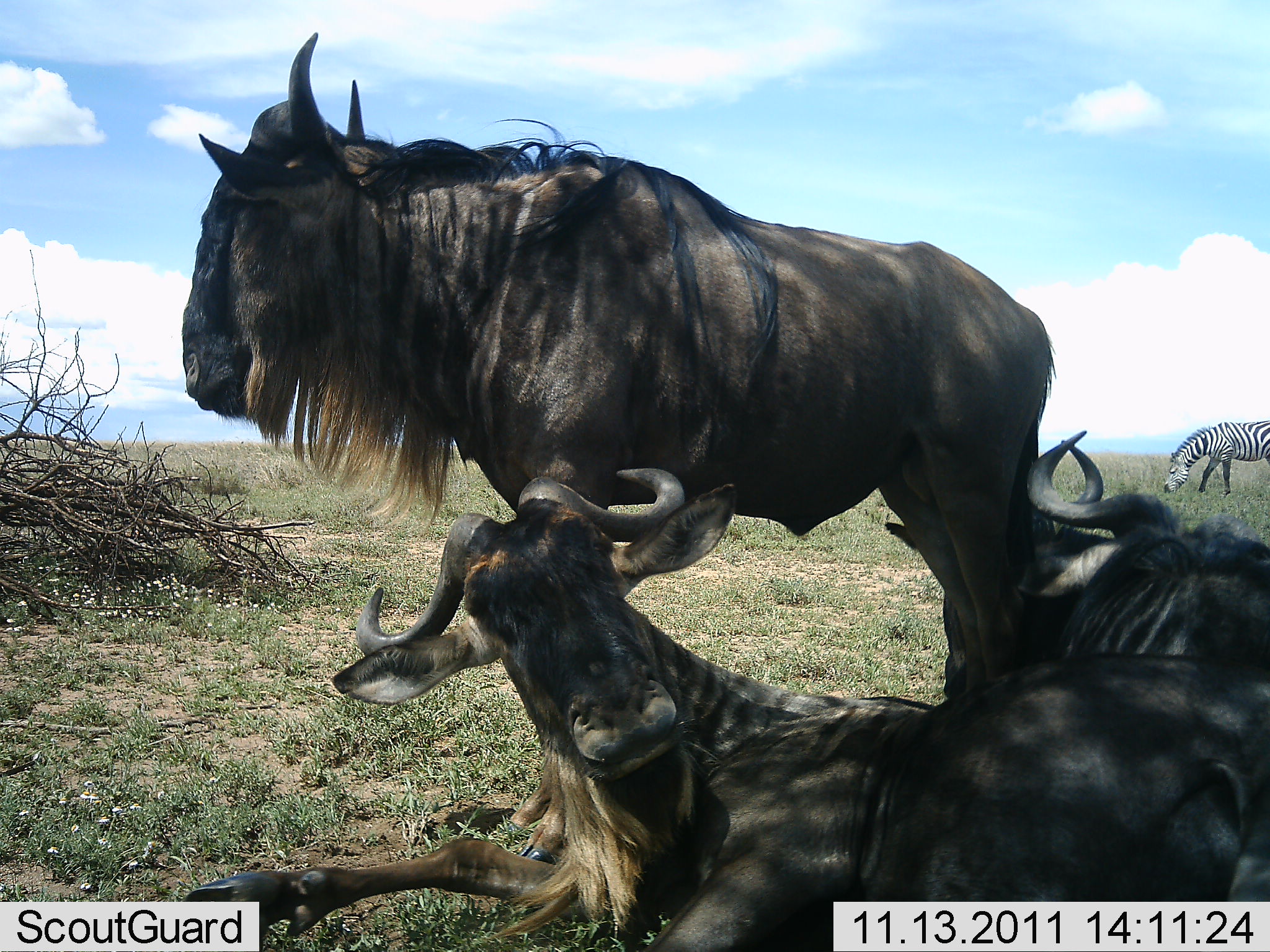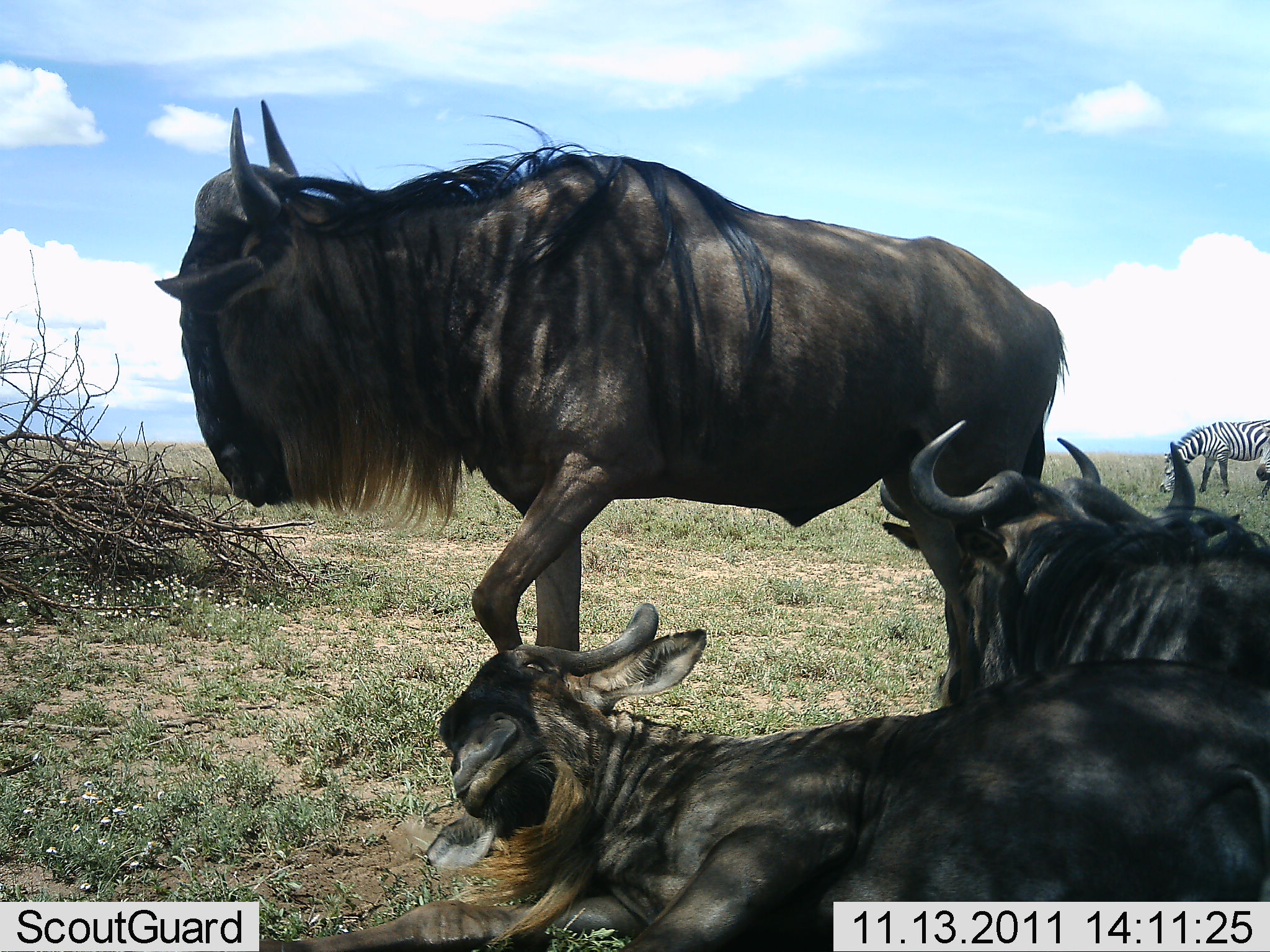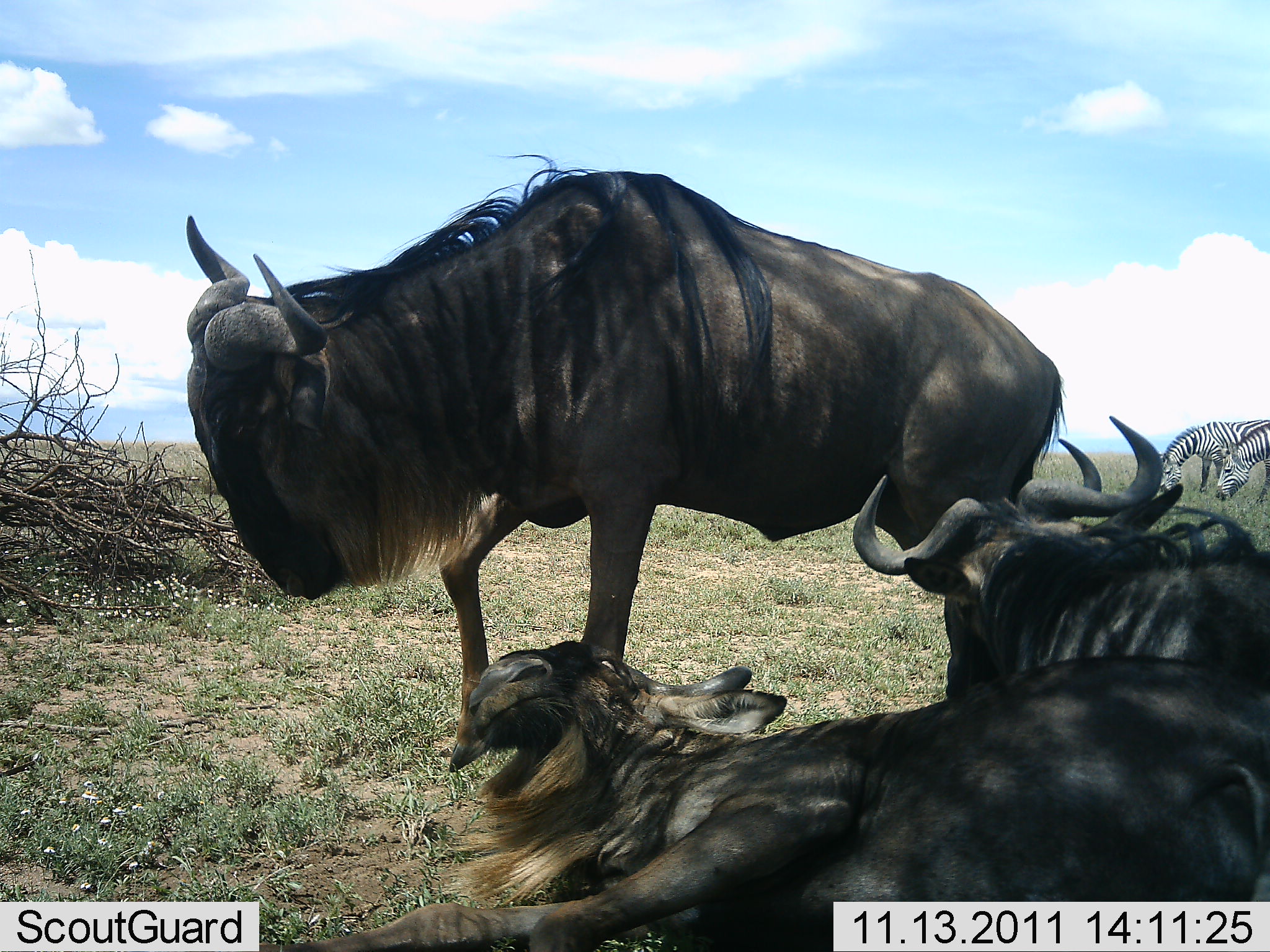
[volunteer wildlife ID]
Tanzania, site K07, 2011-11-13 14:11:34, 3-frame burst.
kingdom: Animalia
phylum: Chordata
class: Mammalia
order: Artiodactyla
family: Bovidae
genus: Connochaetes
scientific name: Connochaetes taurinus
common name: blue wildebeest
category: wildebeest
Wildebeest (blue wildebeest) (Connochaetes taurinus), count 3. Behavior (volunteer vote fractions): standing 67%, resting 100%, moving 0%, interacting 20%. Young present (vote fraction): 0%. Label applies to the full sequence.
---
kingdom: Animalia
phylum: Chordata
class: Mammalia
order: Perissodactyla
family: Equidae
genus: Equus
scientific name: Equus quagga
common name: plains zebra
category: zebra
Zebra (plains zebra) (Equus quagga), count 2. Behavior (volunteer vote fractions): standing 25%, resting 0%, moving 8%, interacting 0%. Young present (vote fraction): 0%. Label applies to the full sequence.